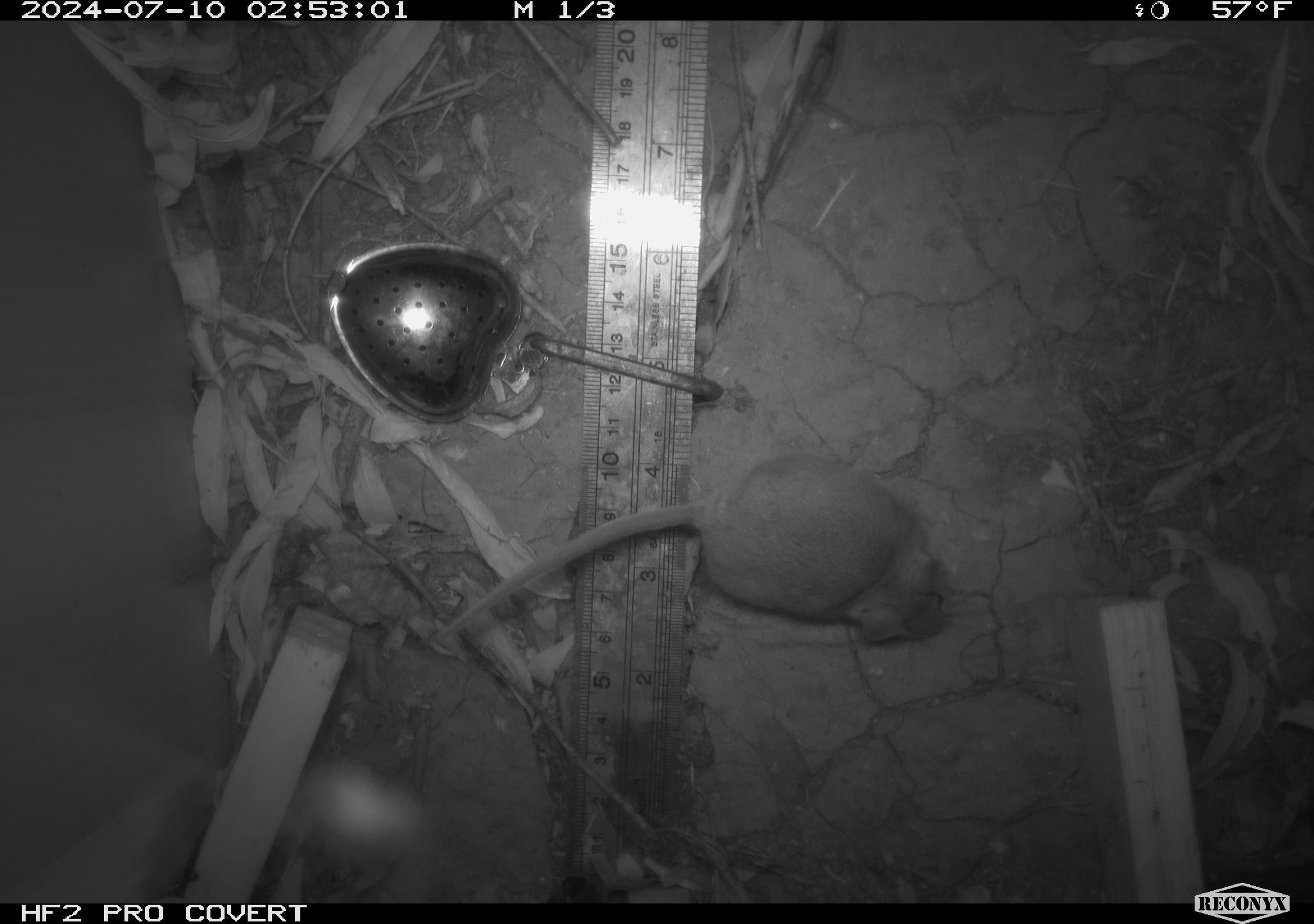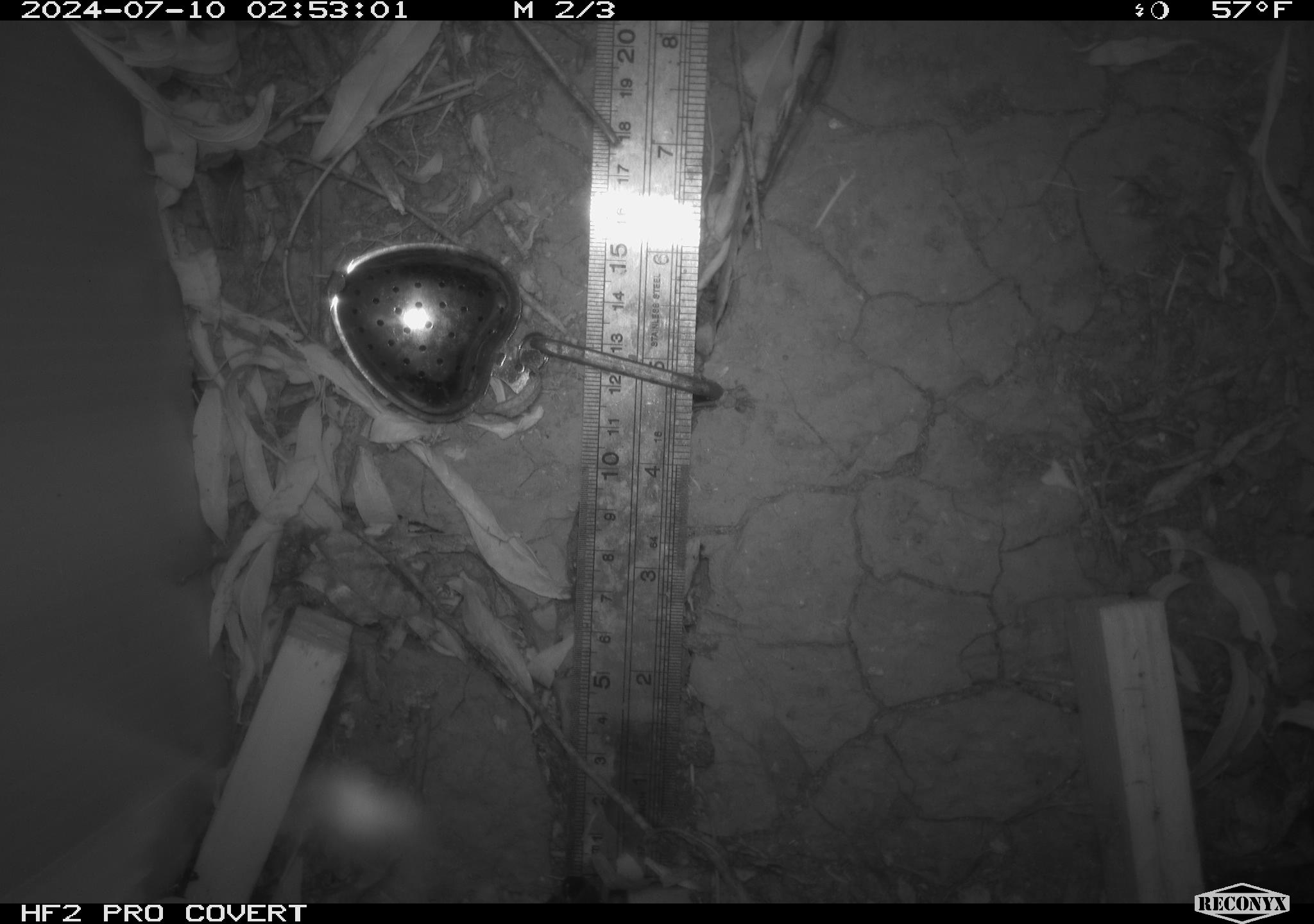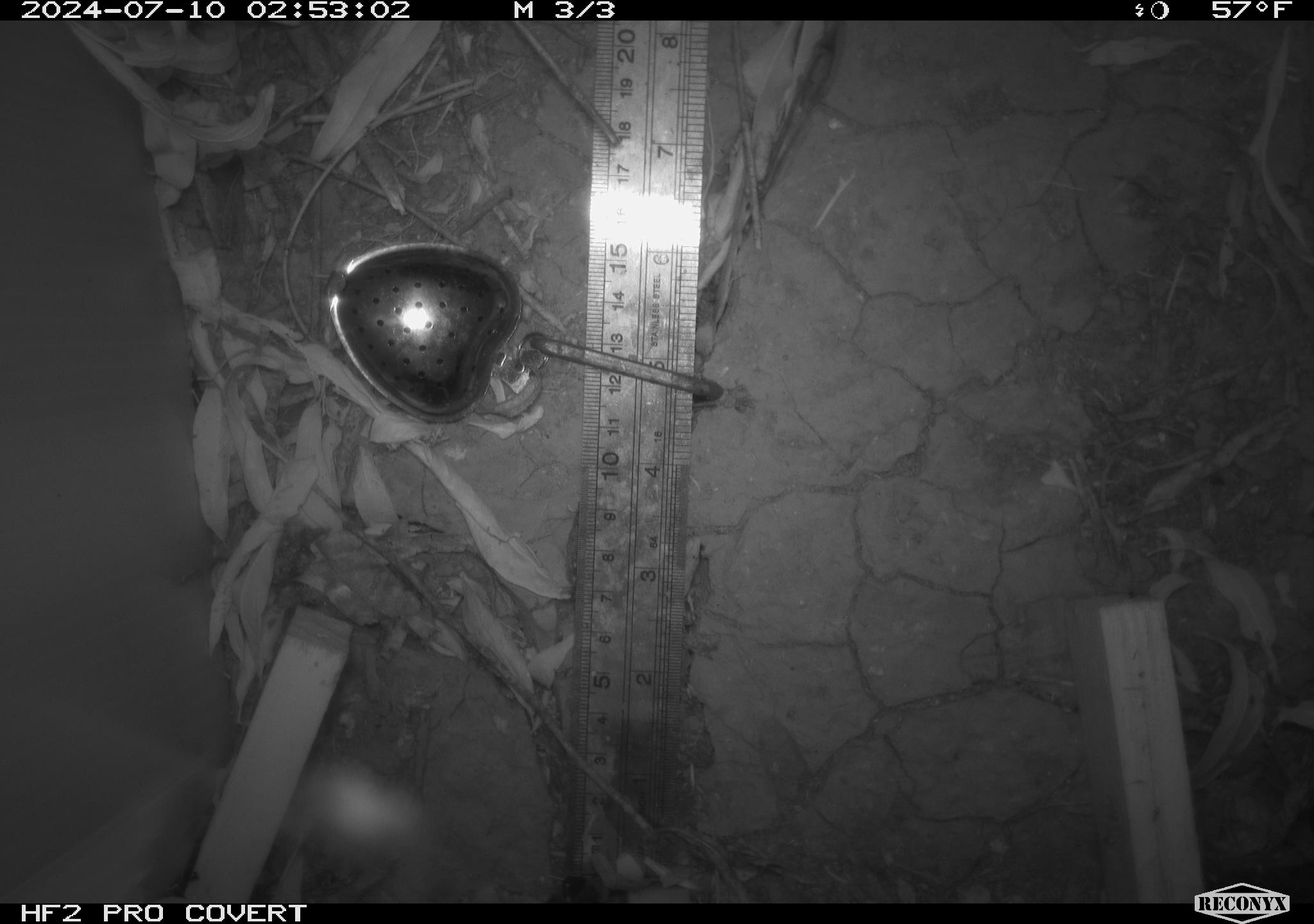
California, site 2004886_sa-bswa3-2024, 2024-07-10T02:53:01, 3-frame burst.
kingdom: Animalia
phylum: Chordata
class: Mammalia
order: Rodentia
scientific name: Rodentia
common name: mouse species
Mouse species (Rodentia).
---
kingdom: Animalia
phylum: Chordata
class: Mammalia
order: Eulipotyphla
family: Soricidae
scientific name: Soricidae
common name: shrews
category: soricidae family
Soricidae family (shrews) (Soricidae).